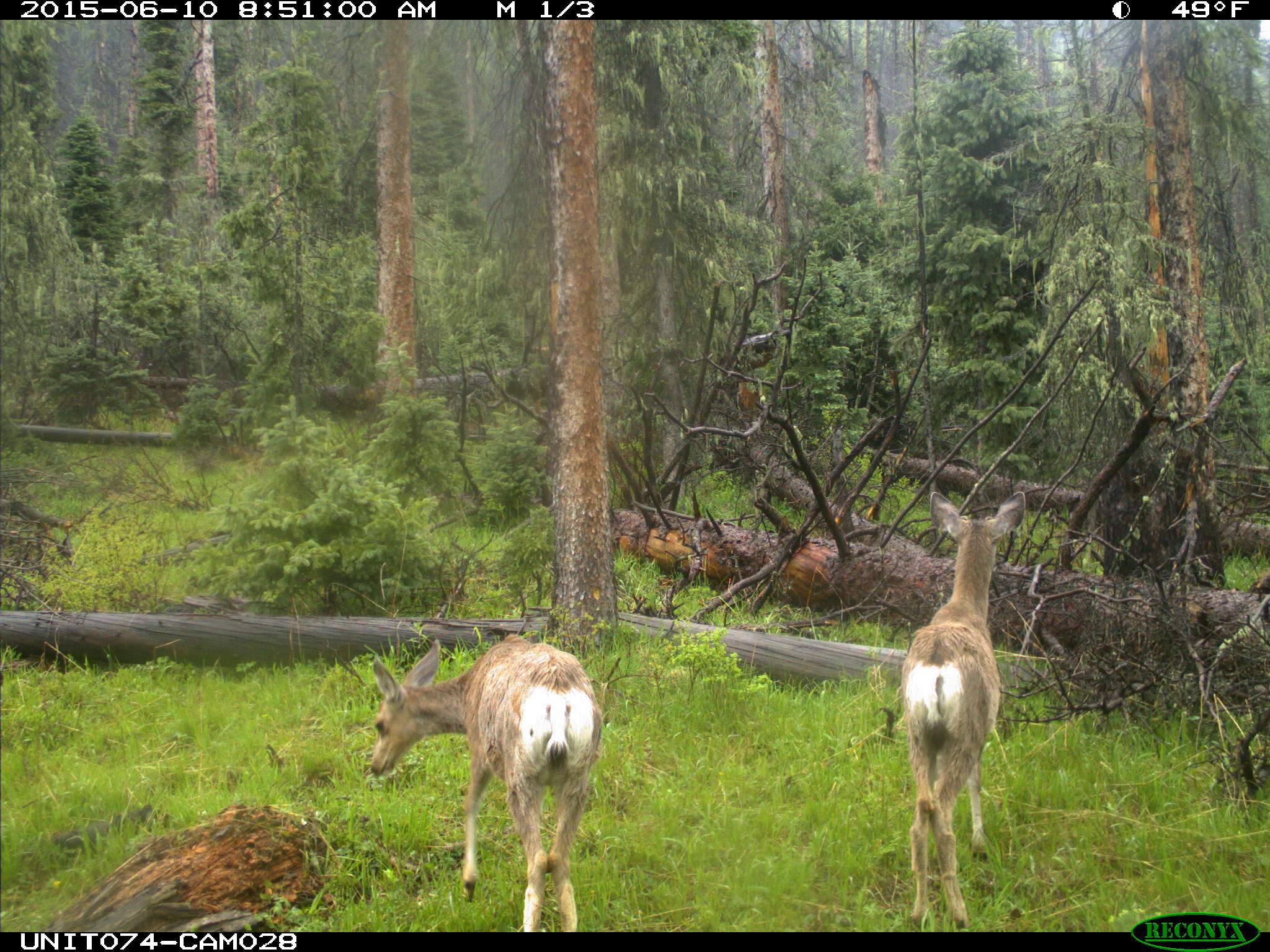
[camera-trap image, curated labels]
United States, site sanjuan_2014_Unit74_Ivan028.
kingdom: Animalia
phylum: Chordata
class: Mammalia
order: Artiodactyla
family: Cervidae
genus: Odocoileus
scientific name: Odocoileus hemionus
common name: mule deer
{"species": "Odocoileus hemionus (mule deer)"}